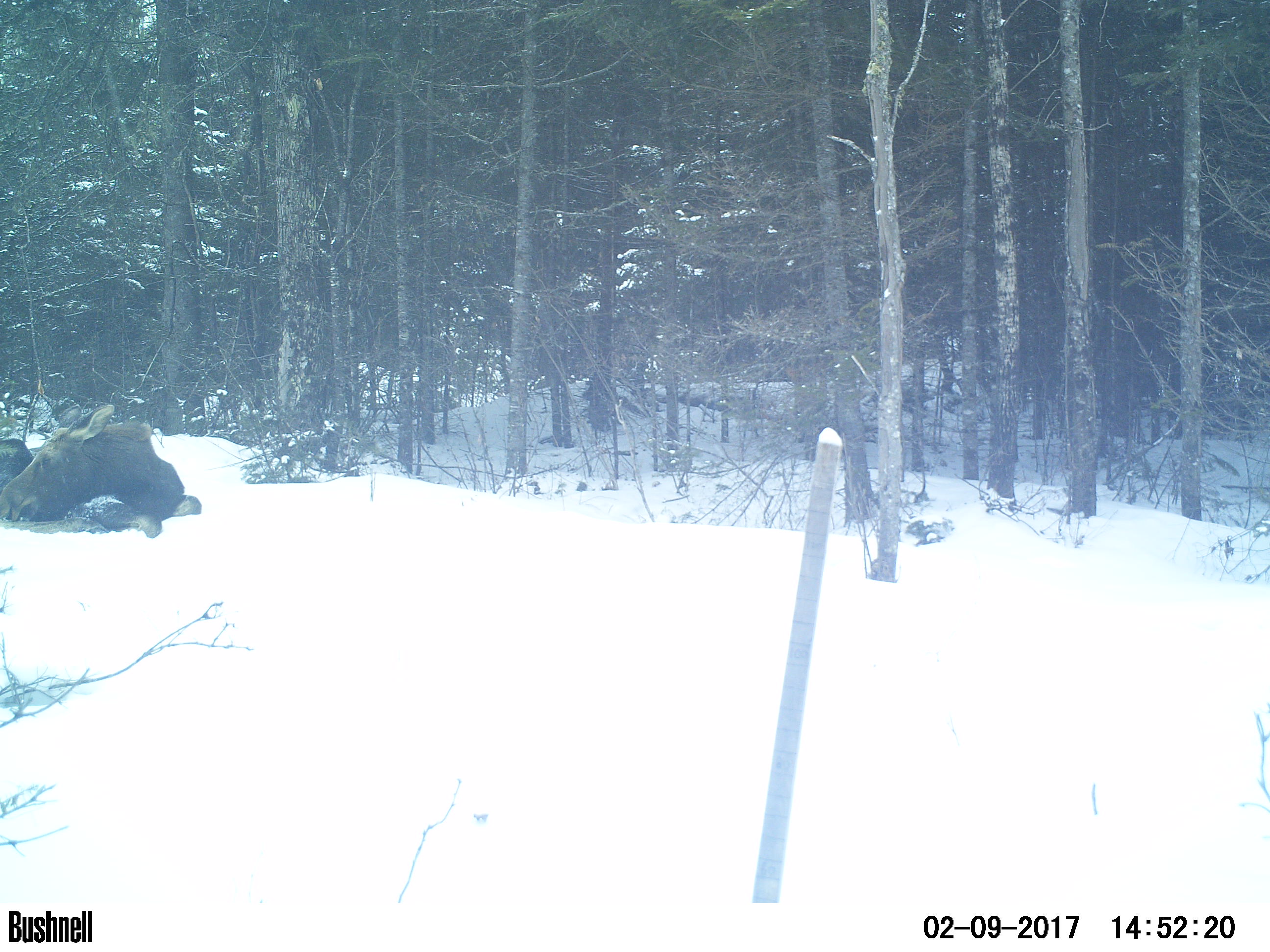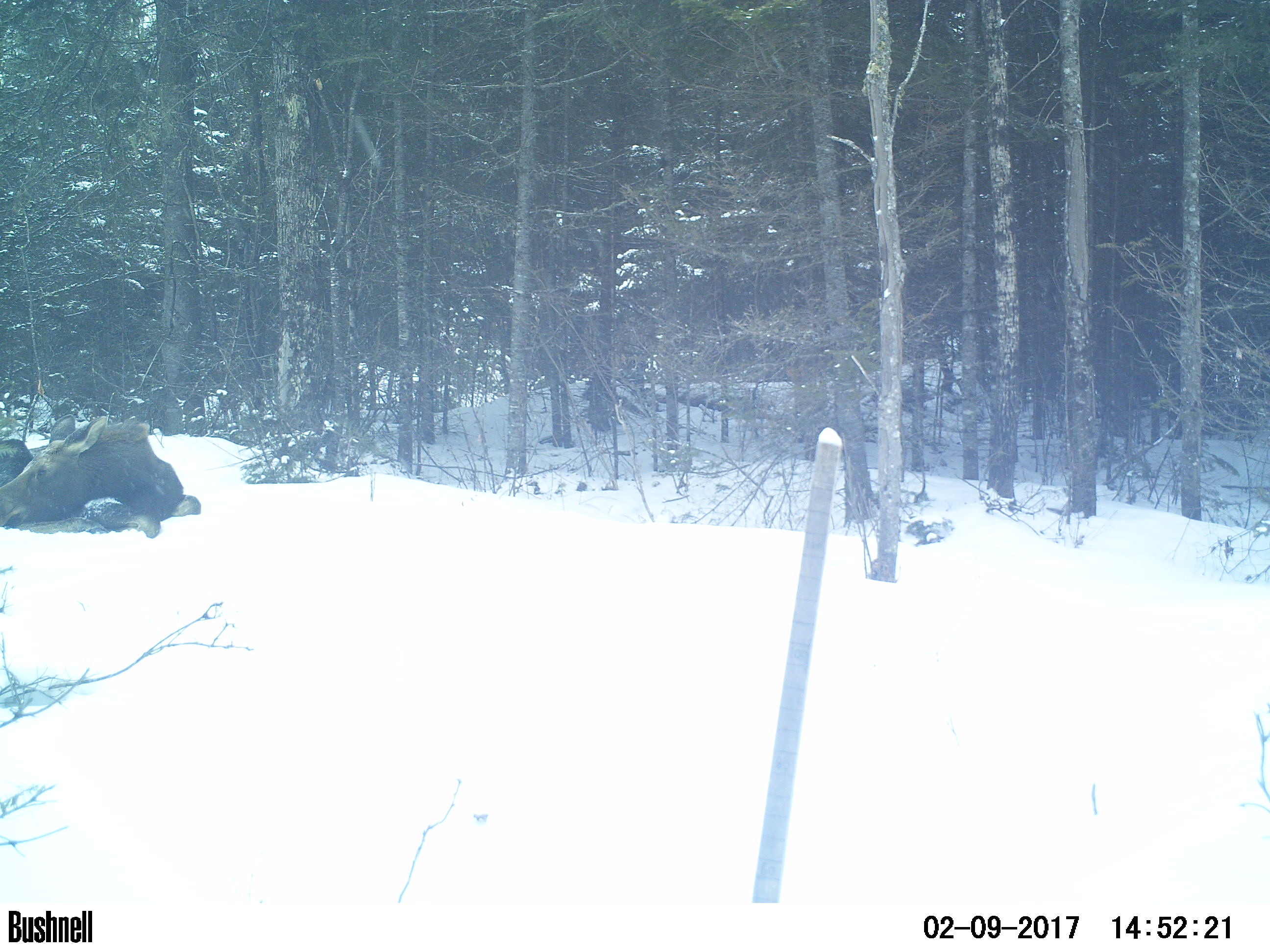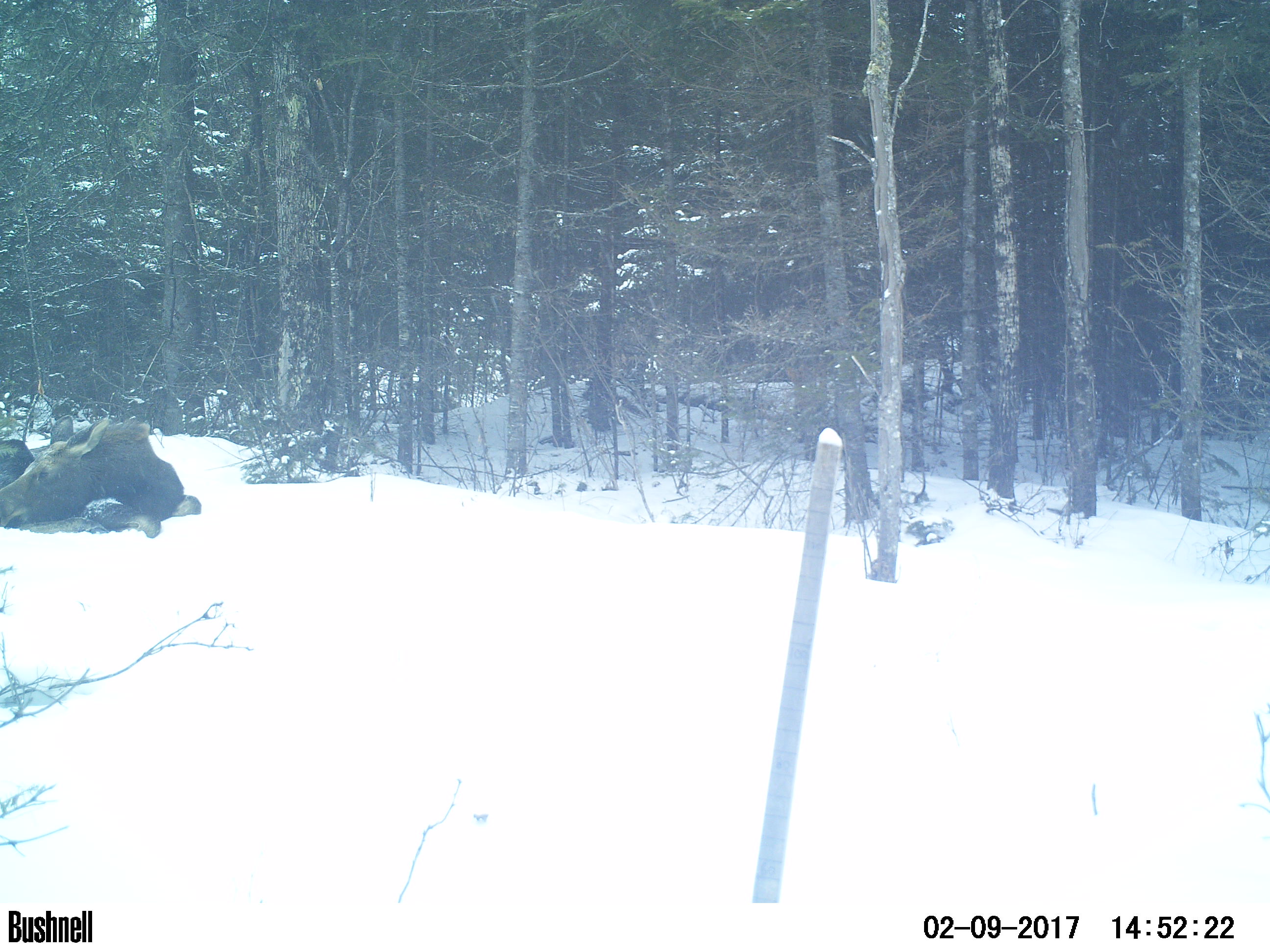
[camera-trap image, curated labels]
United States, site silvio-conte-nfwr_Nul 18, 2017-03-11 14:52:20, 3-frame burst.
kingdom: Animalia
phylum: Chordata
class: Mammalia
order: Artiodactyla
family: Cervidae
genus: Alces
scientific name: Alces alces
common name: moose